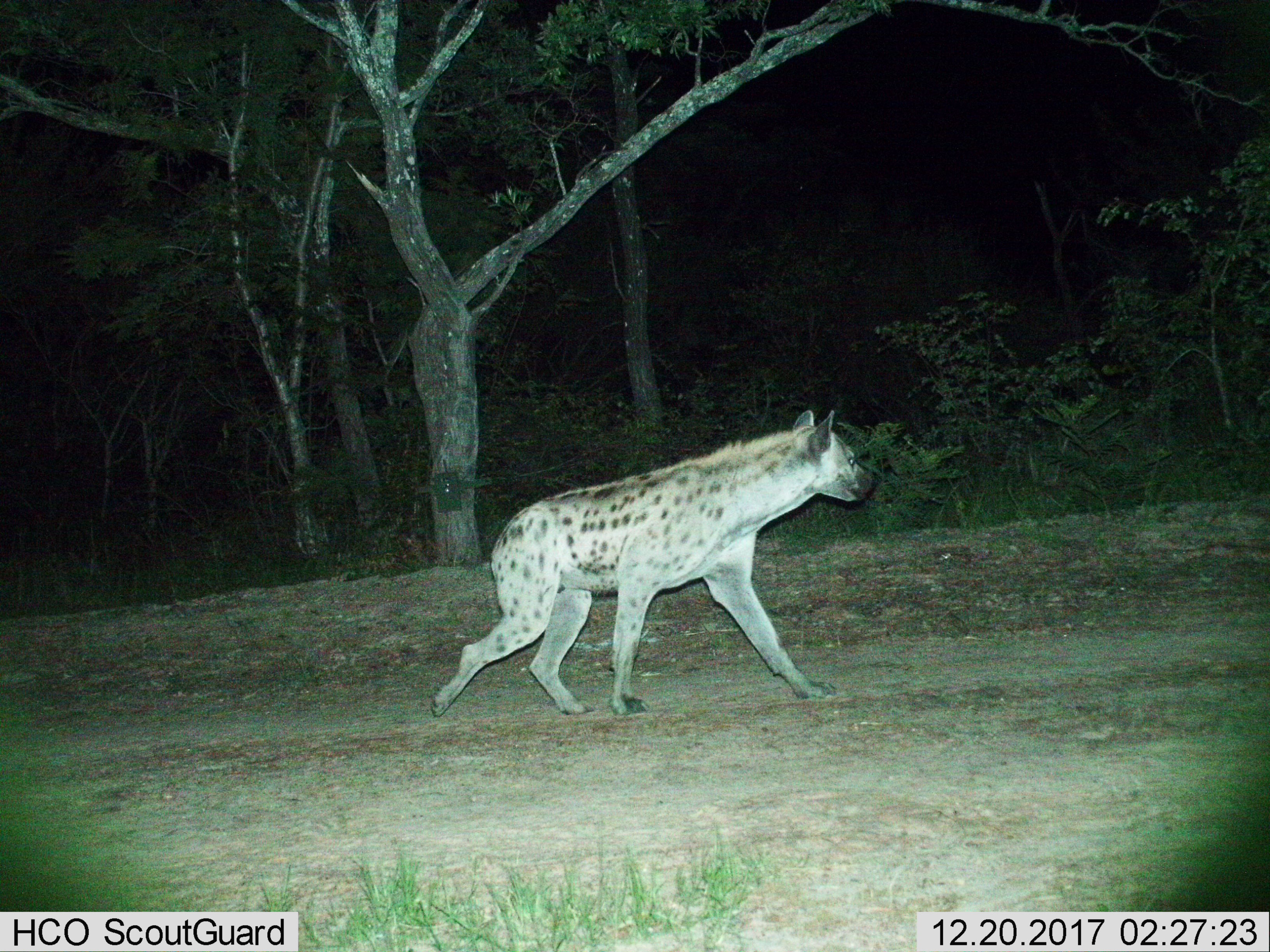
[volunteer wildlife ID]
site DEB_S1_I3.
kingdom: Animalia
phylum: Chordata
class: Mammalia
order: Carnivora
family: Hyaenidae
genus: Crocuta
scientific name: Crocuta crocuta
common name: spotted hyena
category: hyenaspotted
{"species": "hyenaspotted (spotted hyena) (Crocuta crocuta)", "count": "1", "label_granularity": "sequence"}